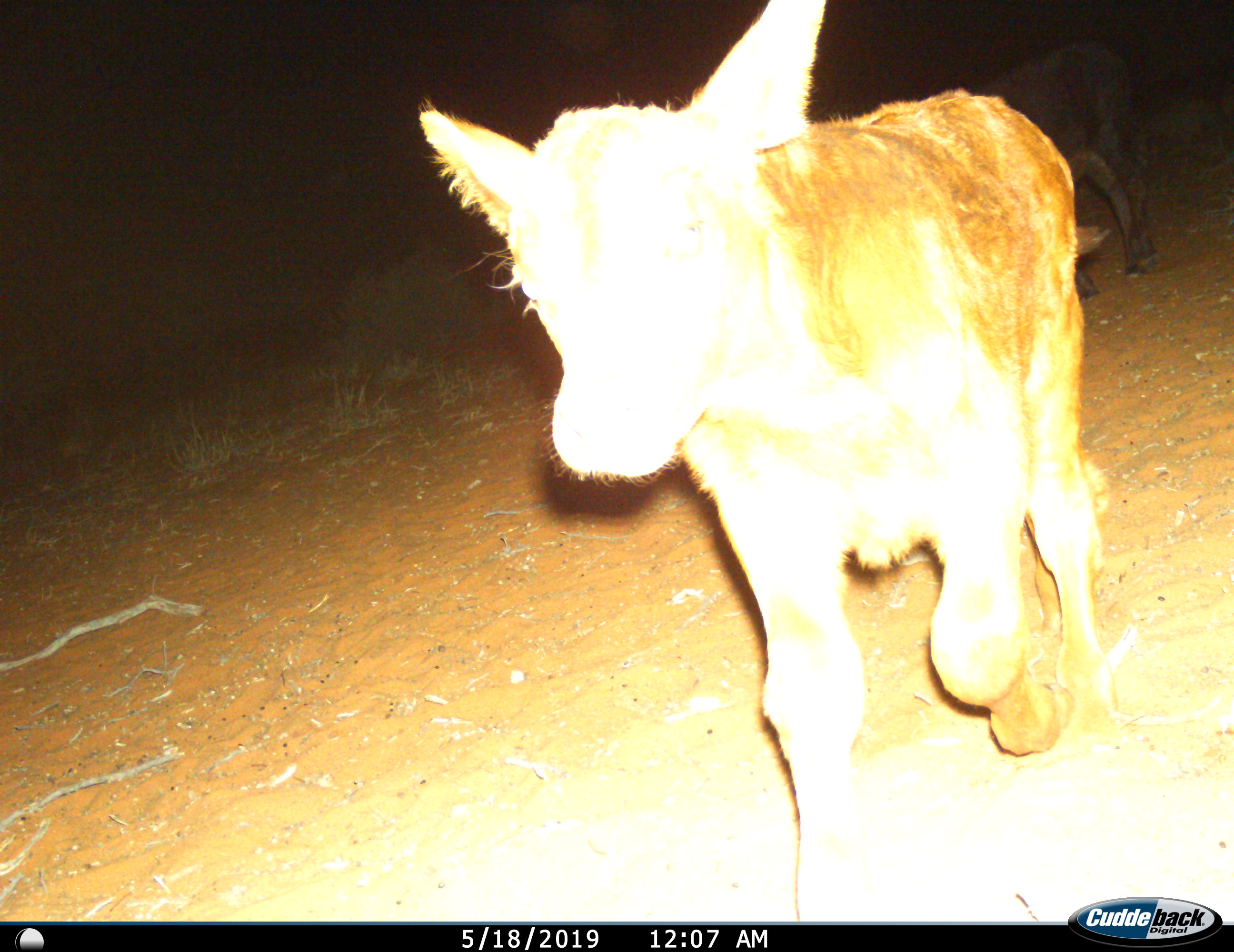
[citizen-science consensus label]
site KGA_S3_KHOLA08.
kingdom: Animalia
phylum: Chordata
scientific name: Vertebrata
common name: domestic animal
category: domesticanimal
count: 2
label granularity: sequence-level